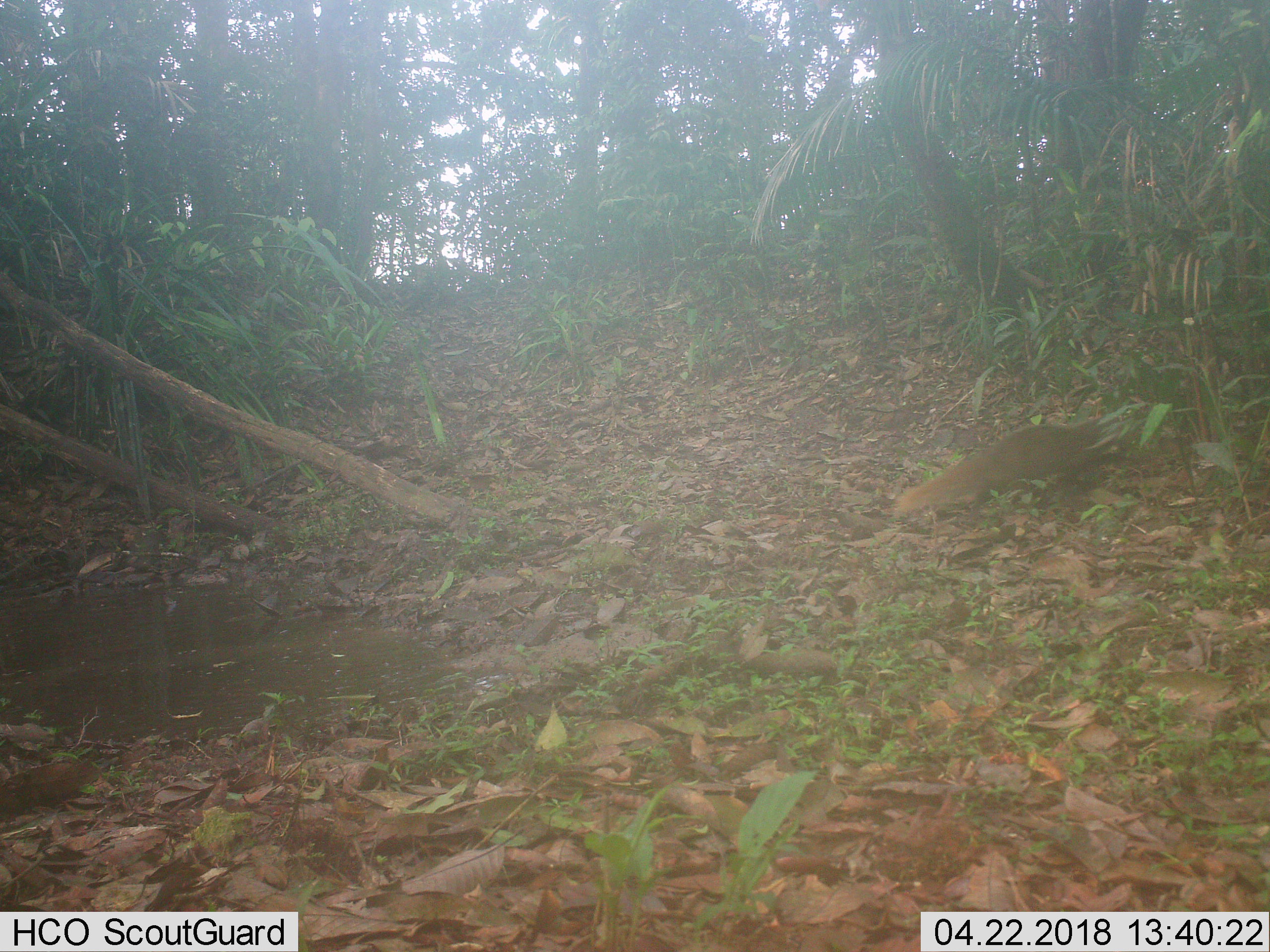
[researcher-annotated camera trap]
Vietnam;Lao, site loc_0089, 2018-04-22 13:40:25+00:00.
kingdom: Animalia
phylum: Chordata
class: Mammalia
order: Carnivora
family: Herpestidae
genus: Urva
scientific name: Urva urva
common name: crab-eating mongoose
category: crab eating mongoose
Crab eating mongoose (crab-eating mongoose) (Urva urva). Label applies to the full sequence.